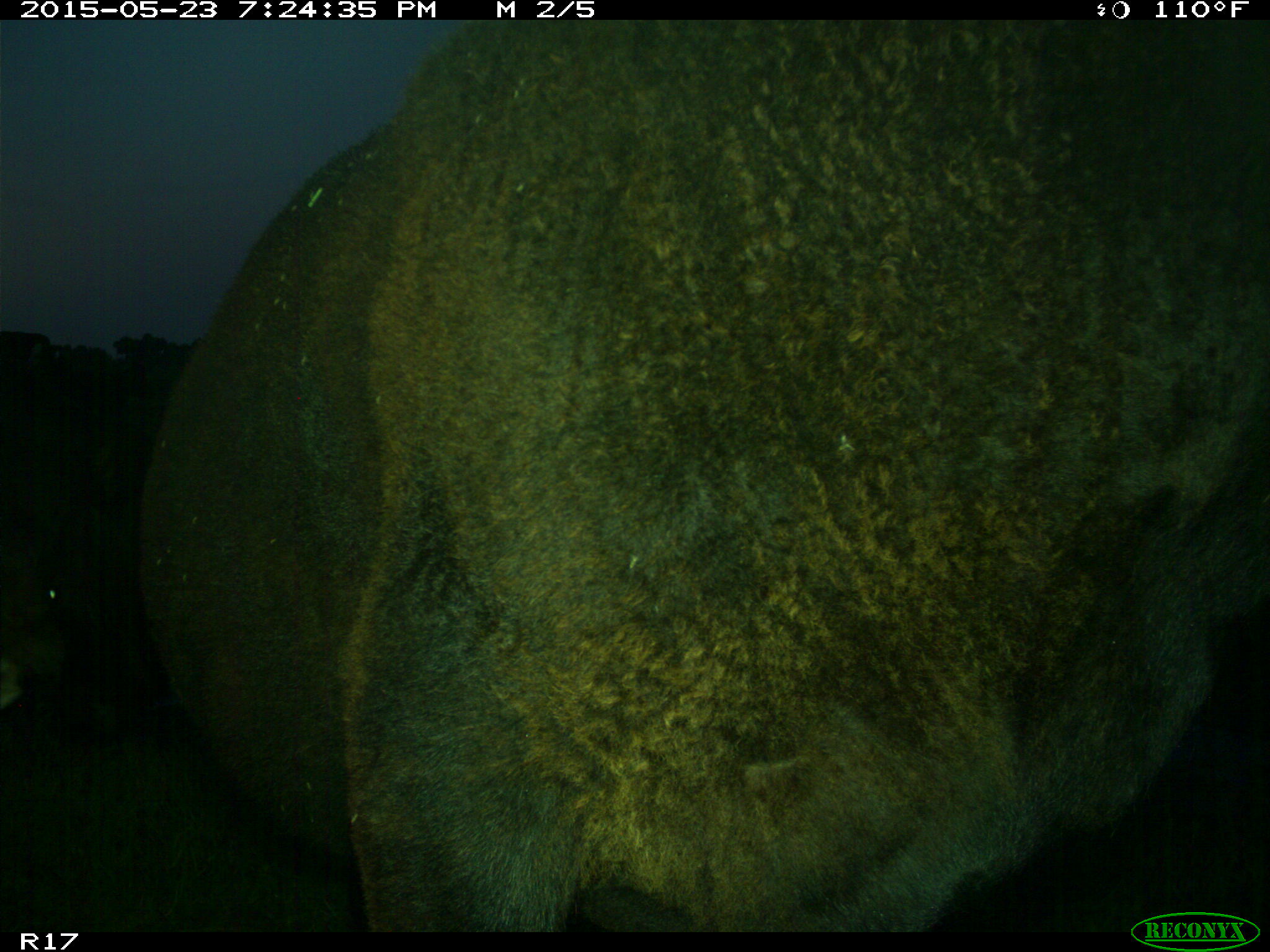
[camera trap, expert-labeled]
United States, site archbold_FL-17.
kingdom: Animalia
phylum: Chordata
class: Mammalia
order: Artiodactyla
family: Bovidae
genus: Bos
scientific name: Bos taurus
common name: domestic cow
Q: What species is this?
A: Bos taurus (domestic cow).